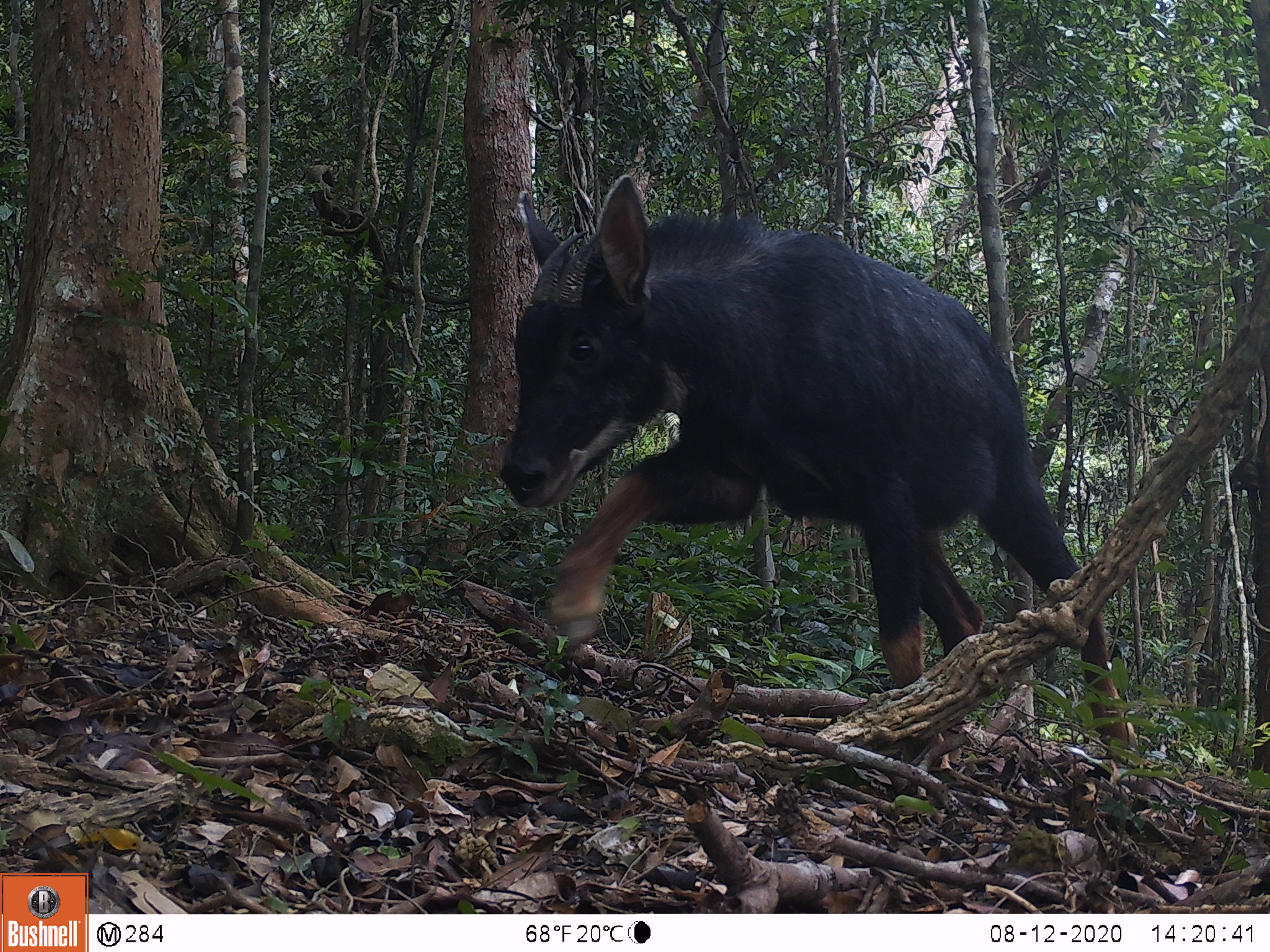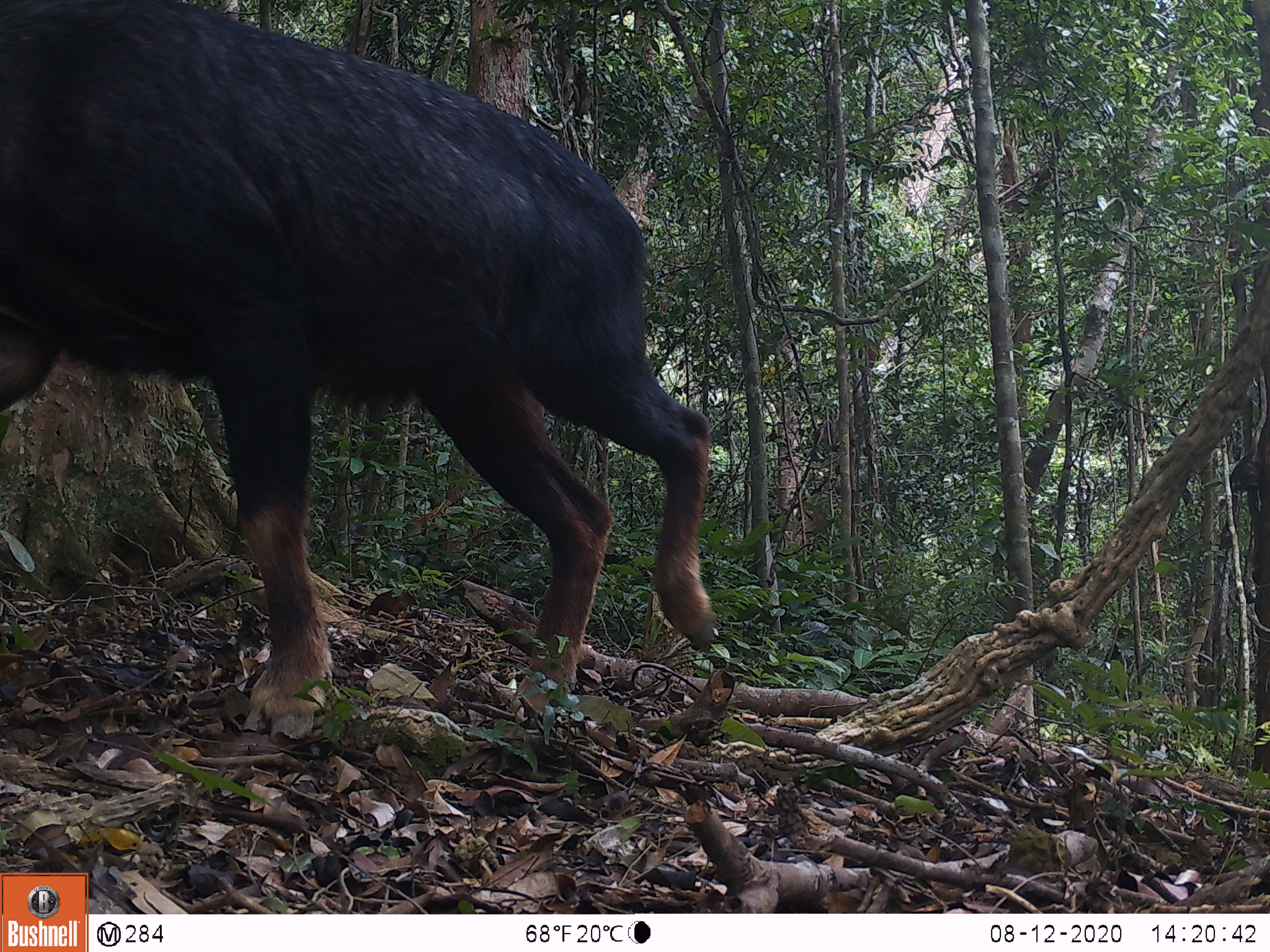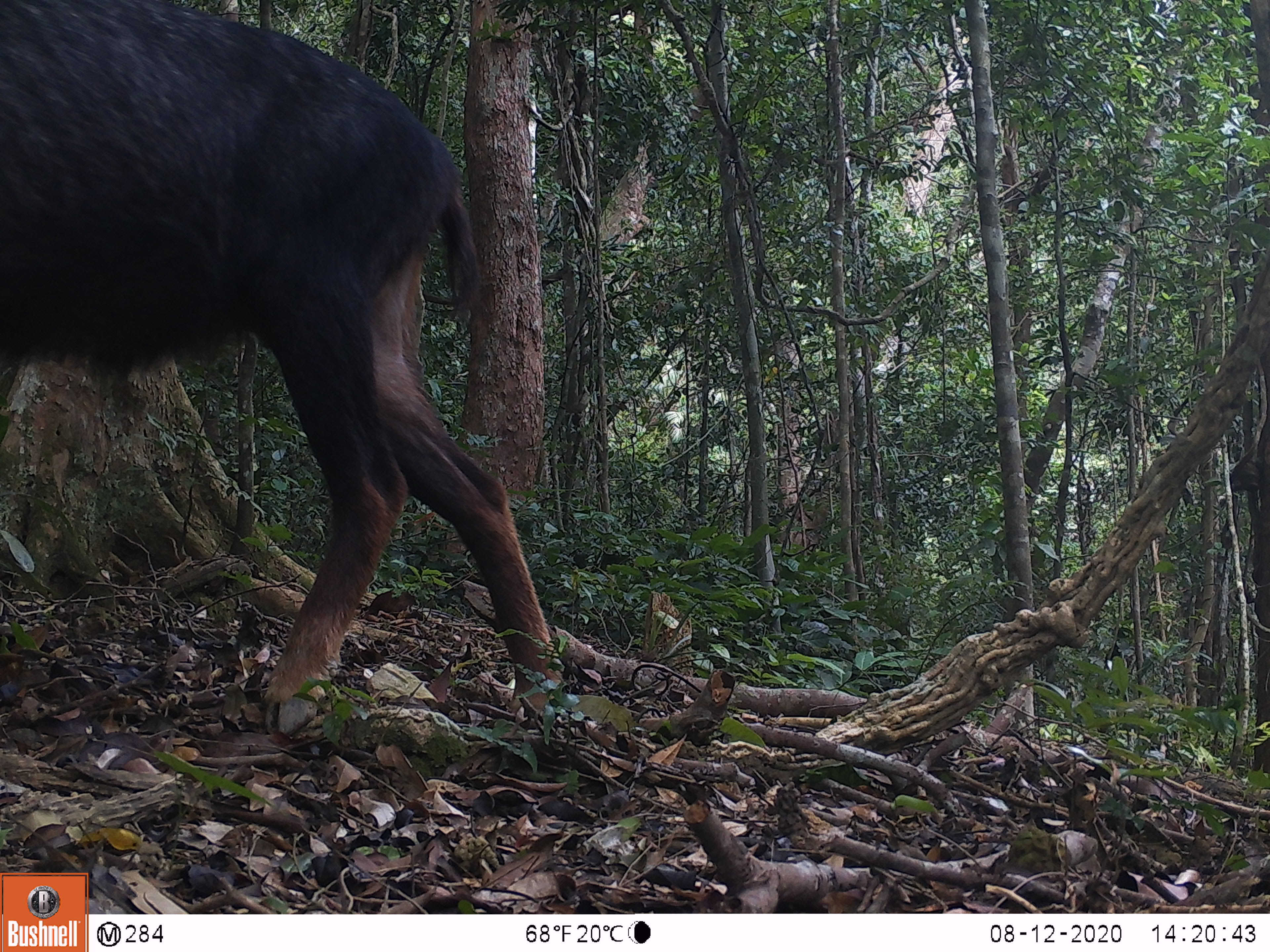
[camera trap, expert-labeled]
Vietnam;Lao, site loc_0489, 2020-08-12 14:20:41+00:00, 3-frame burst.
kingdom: Animalia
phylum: Chordata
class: Mammalia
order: Artiodactyla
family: Bovidae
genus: Capricornis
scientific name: Capricornis sumatraensis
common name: chinese serow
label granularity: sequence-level